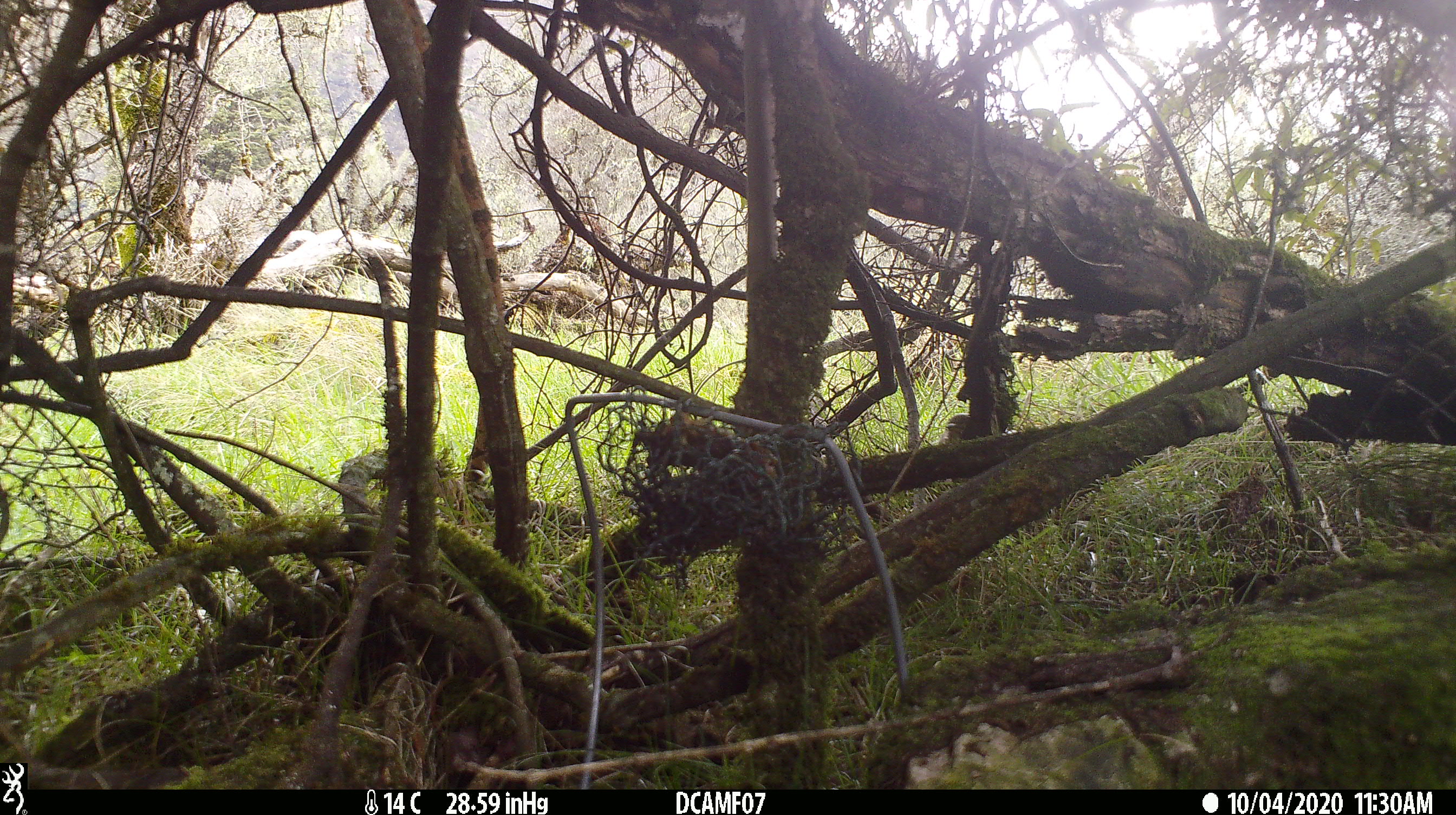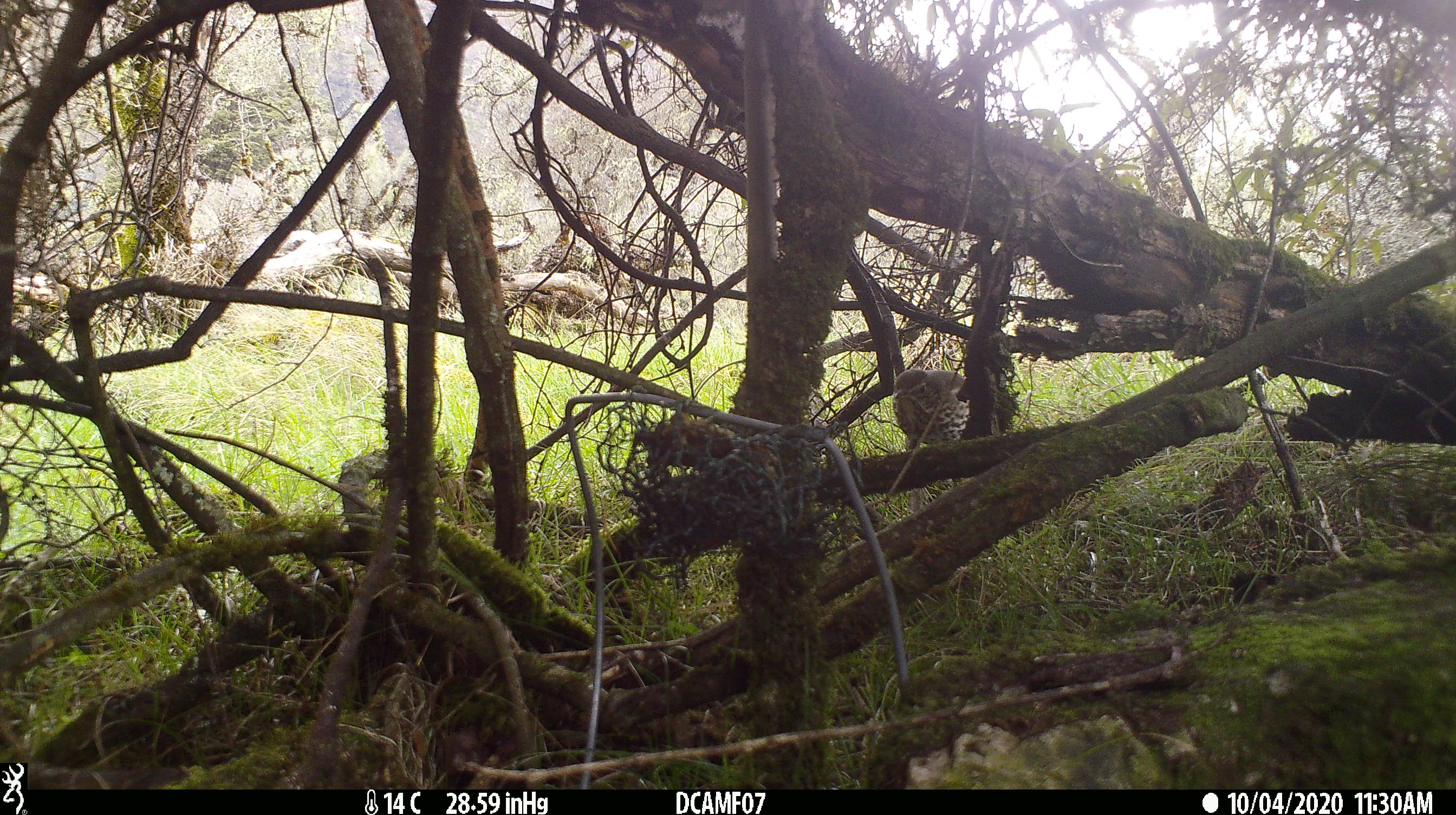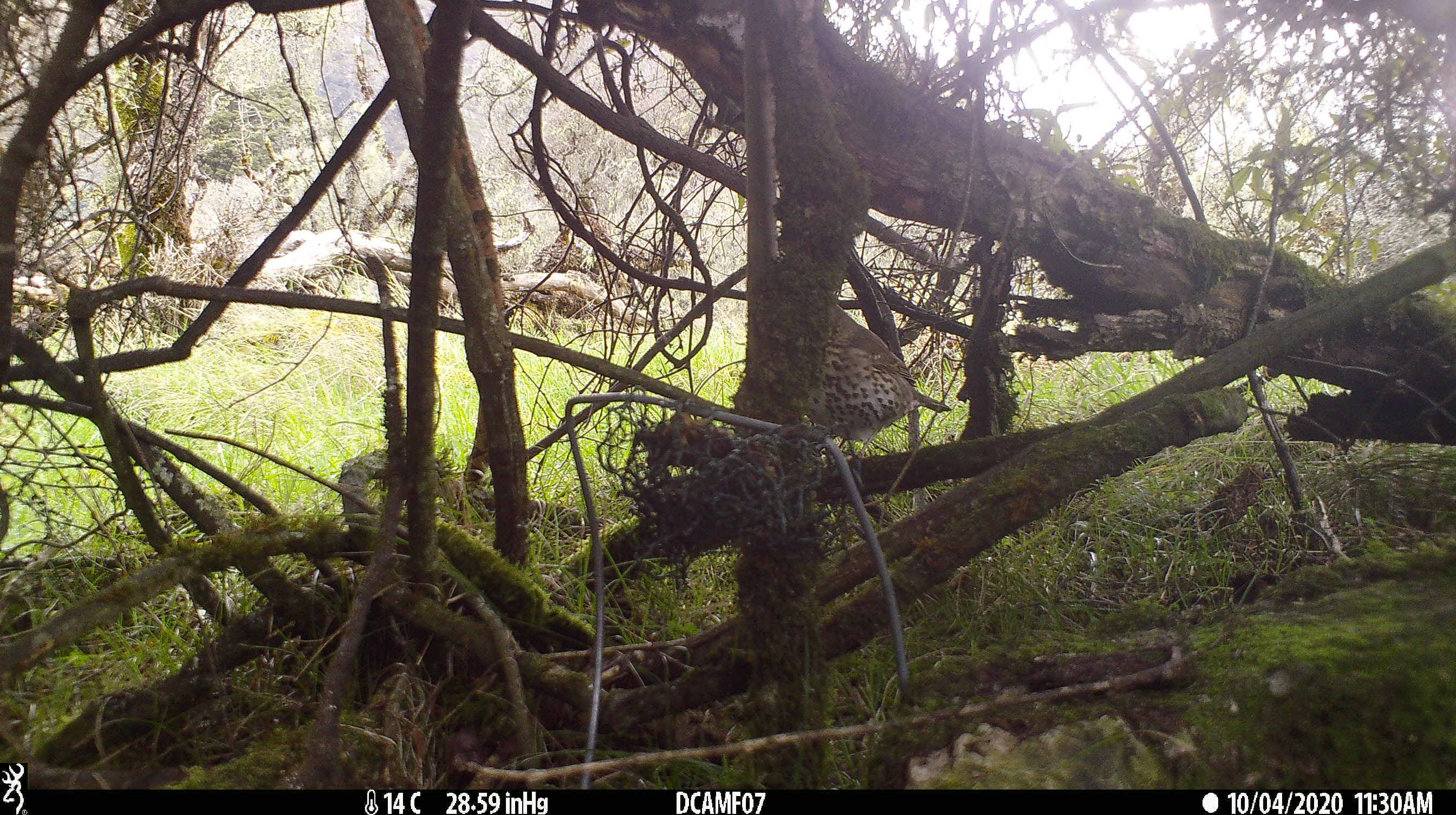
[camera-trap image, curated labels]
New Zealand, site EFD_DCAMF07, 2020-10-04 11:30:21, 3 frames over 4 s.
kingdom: Animalia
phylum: Chordata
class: Aves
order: Passeriformes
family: Turdidae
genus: Turdus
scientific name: Turdus philomelos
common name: song thrush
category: thrush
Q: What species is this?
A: Thrush (song thrush) (Turdus philomelos).